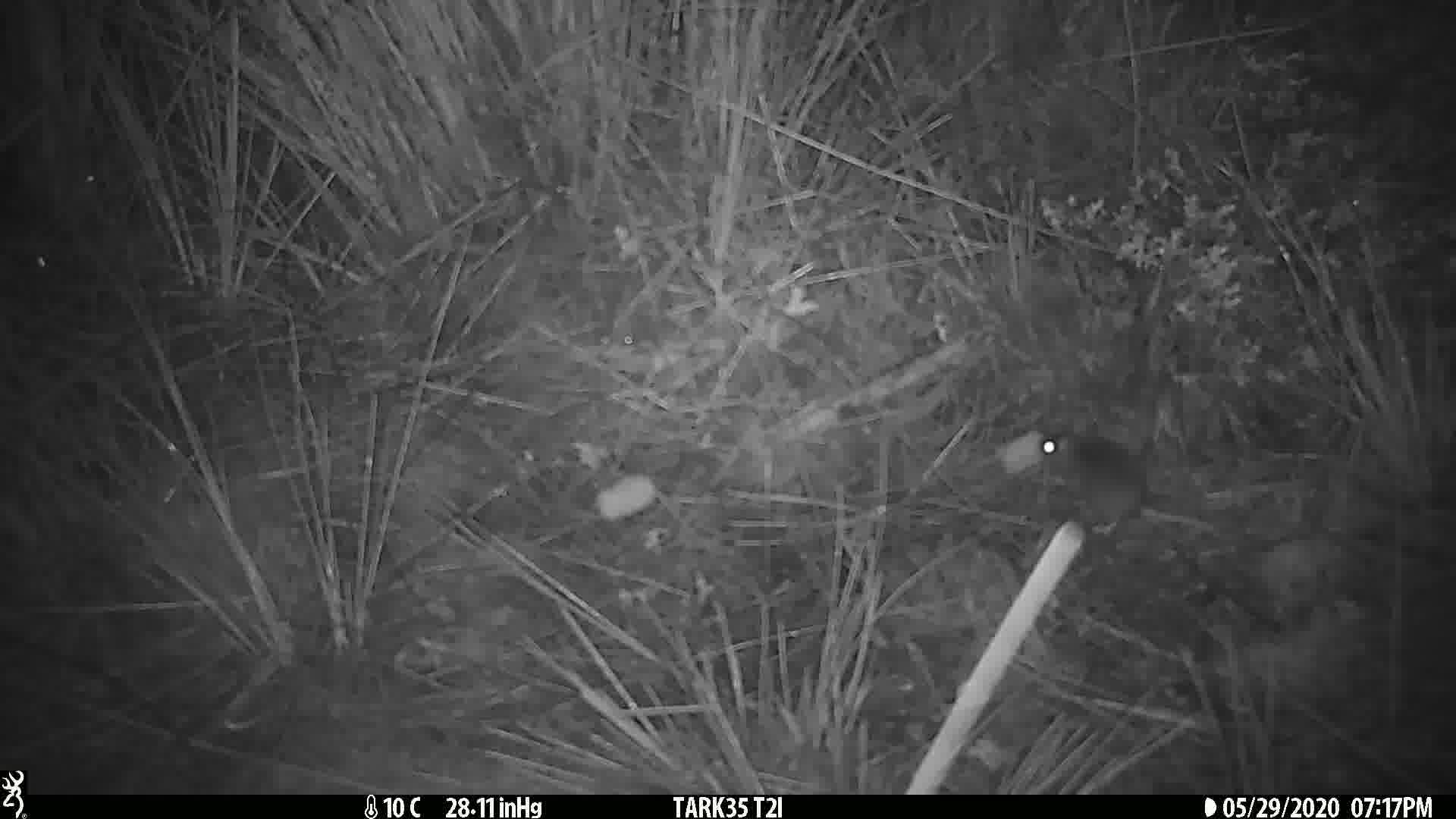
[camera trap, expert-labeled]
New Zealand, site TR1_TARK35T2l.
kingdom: Animalia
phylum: Chordata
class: Mammalia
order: Rodentia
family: Muridae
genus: Mus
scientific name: Mus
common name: mouse